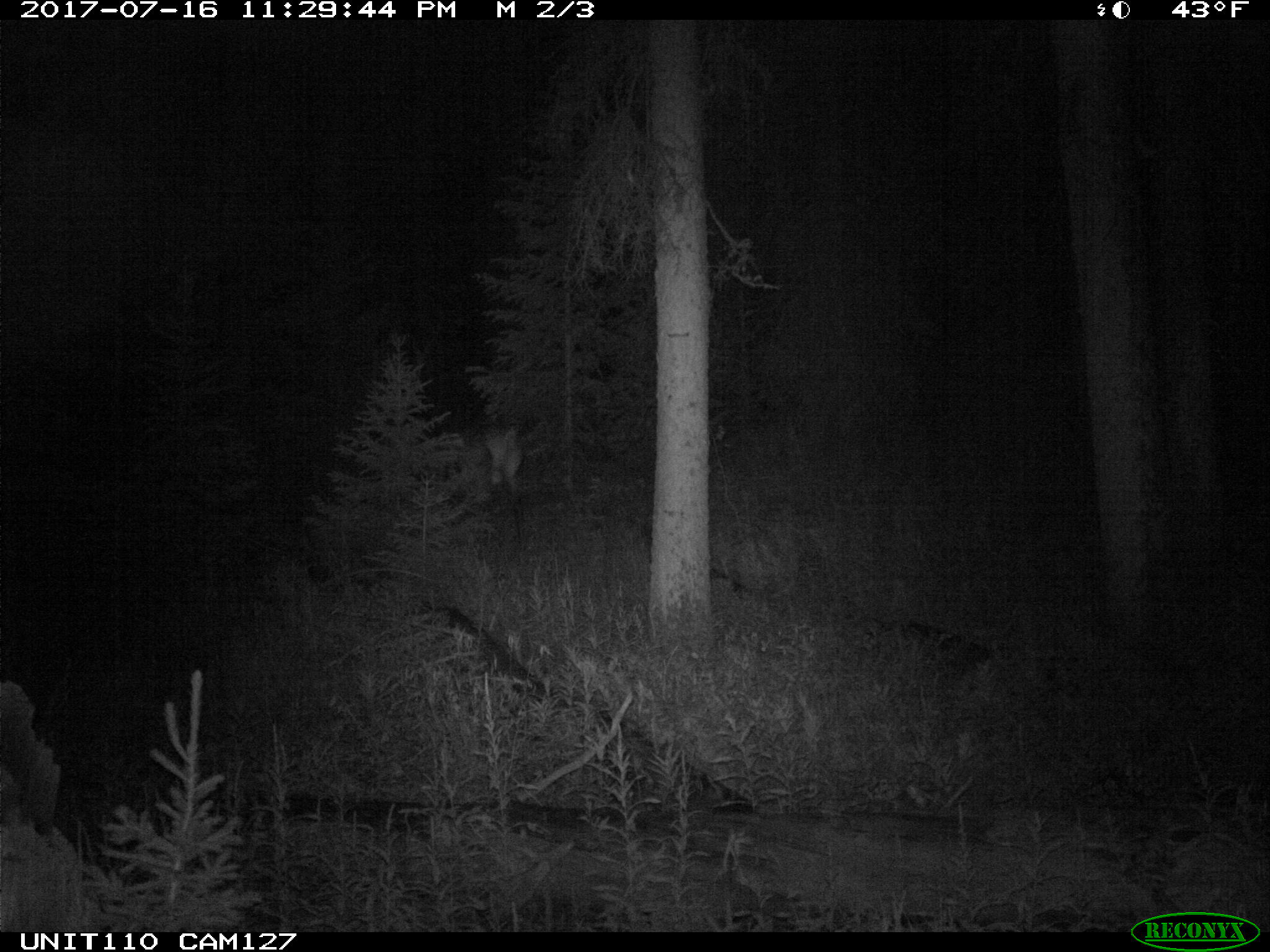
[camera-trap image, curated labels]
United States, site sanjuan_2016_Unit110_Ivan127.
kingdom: Animalia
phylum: Chordata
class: Mammalia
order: Artiodactyla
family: Cervidae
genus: Cervus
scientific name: Cervus elaphus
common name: red deer